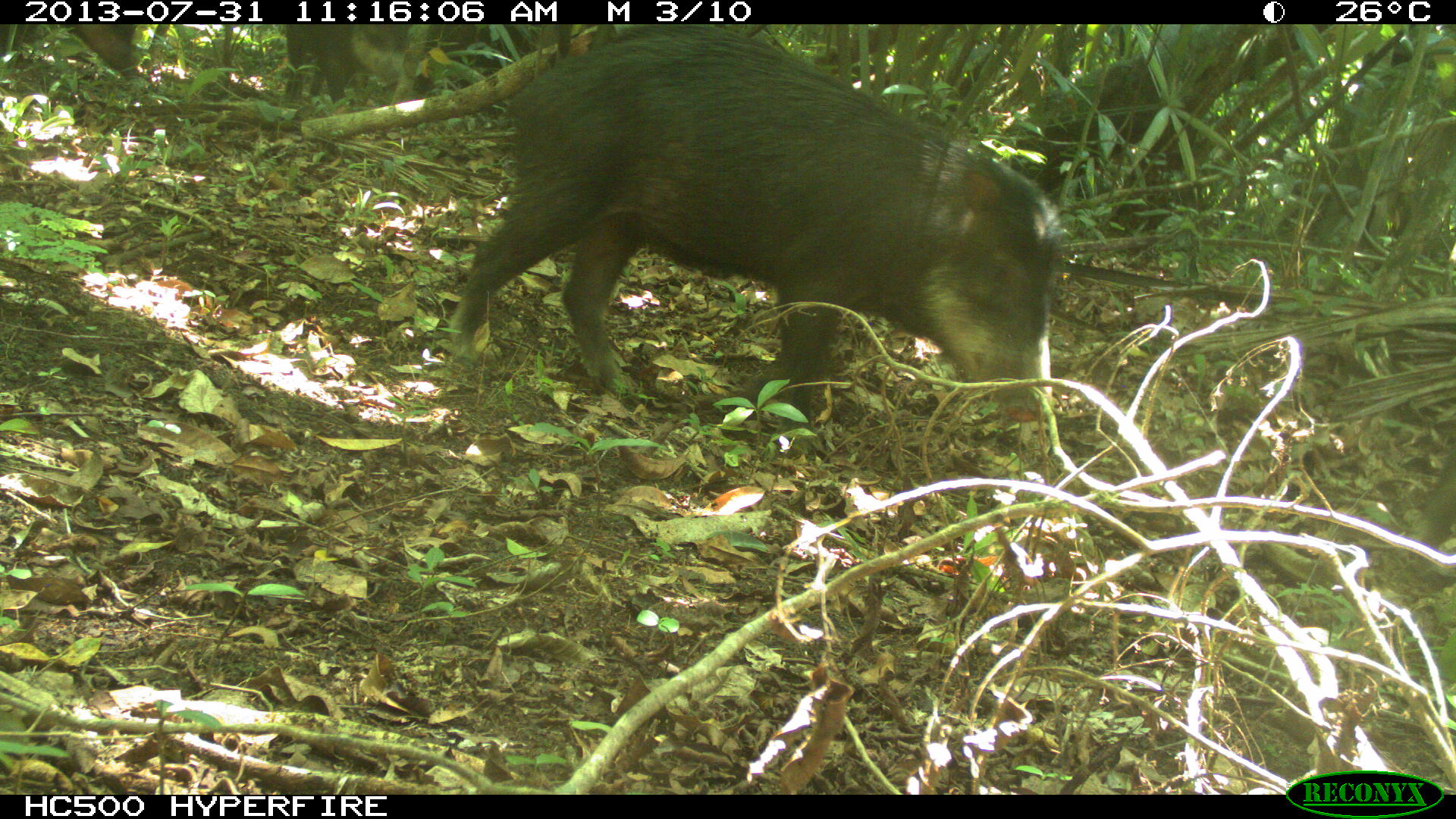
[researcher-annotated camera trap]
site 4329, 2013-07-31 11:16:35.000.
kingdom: Animalia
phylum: Chordata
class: Mammalia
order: Artiodactyla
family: Tayassuidae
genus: Tayassu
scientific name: Tayassu pecari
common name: white-lipped peccary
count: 3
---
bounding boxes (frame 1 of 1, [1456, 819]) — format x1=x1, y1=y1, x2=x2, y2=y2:
tayassu pecari: x1=450, y1=24, x2=1059, y2=416; x1=286, y1=25, x2=437, y2=105